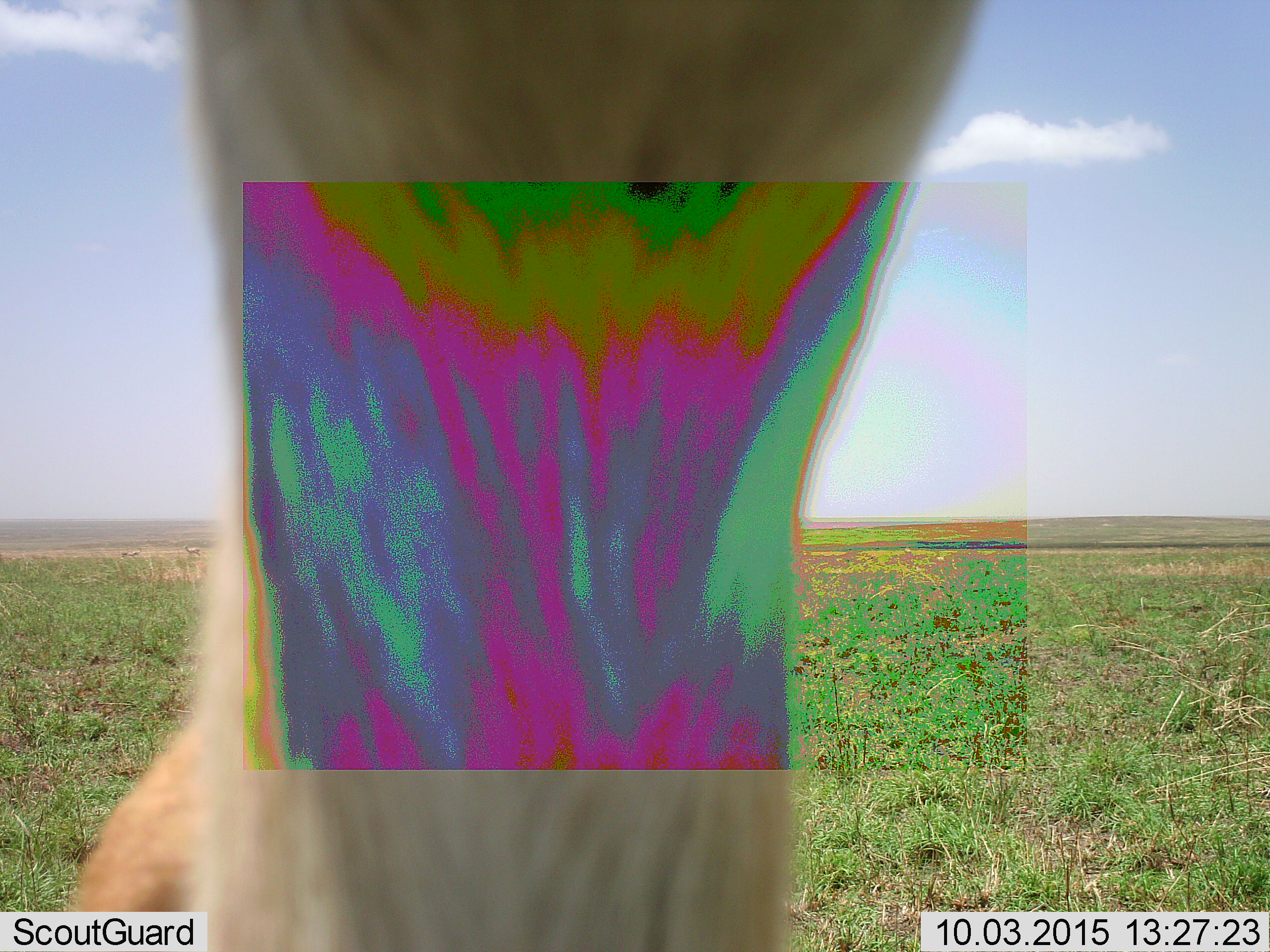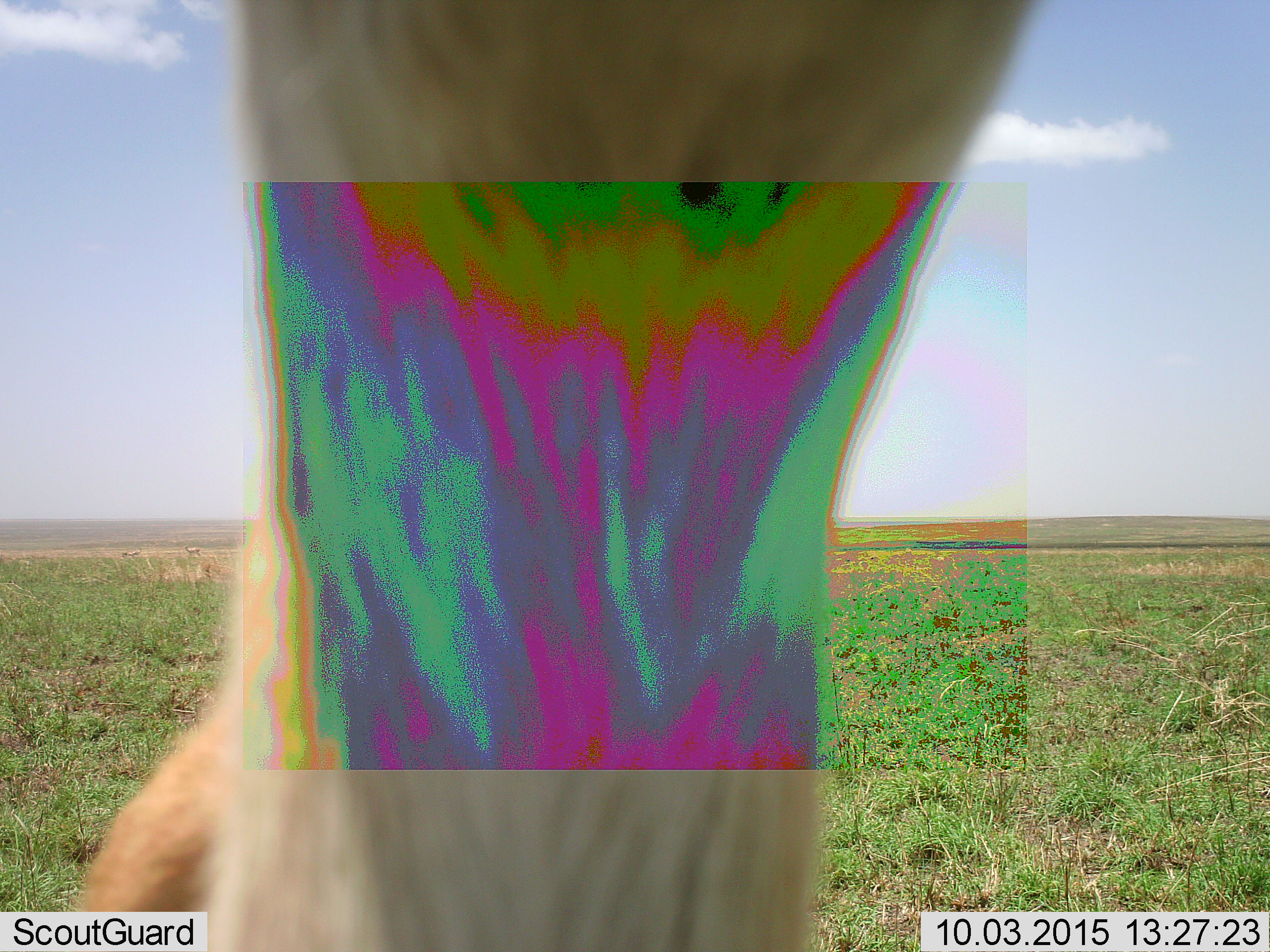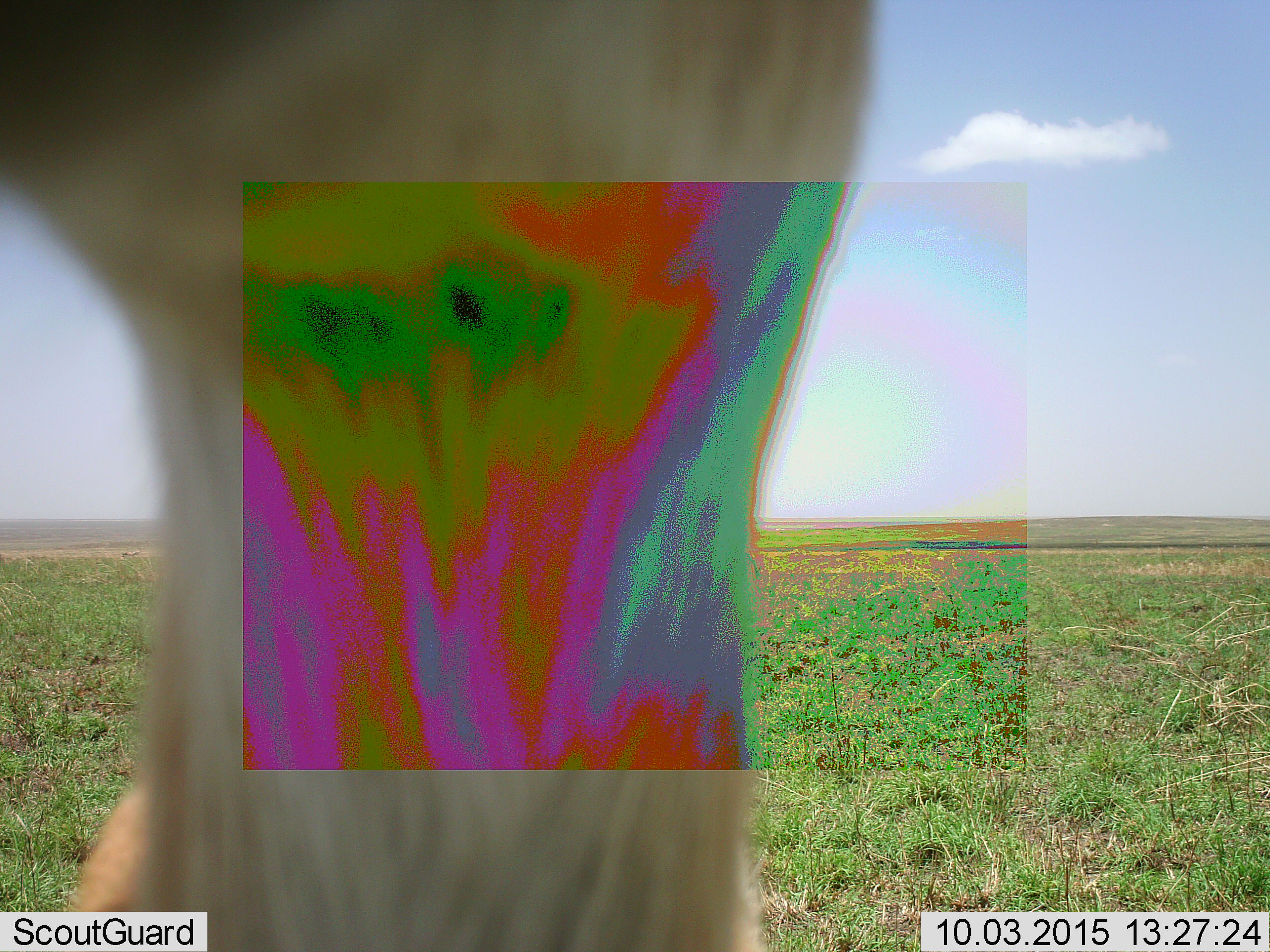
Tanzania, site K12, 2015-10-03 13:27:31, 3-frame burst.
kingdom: Animalia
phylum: Chordata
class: Mammalia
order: Artiodactyla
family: Bovidae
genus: Eudorcas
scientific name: Eudorcas thomsonii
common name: thomson's gazelle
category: gazellethomsons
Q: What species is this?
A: Gazellethomsons (thomson's gazelle) (Eudorcas thomsonii).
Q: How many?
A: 1.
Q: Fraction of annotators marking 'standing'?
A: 86%.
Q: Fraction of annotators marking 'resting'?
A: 0%.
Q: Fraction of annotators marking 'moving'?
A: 14%.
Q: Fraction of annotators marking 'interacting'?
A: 0%.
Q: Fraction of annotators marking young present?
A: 0%.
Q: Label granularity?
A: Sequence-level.